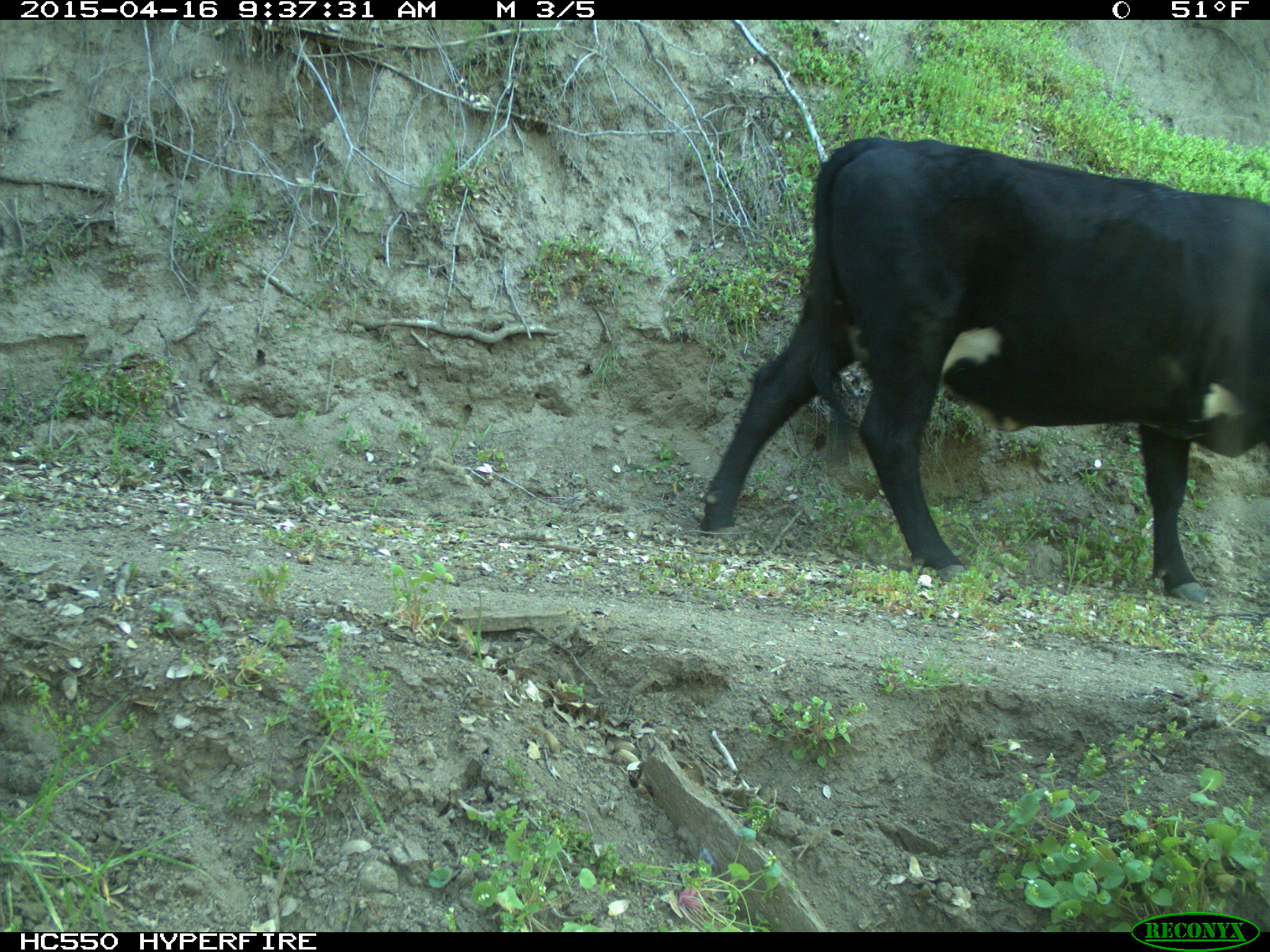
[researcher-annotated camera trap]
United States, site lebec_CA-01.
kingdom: Animalia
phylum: Chordata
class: Mammalia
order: Artiodactyla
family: Bovidae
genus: Bos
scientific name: Bos taurus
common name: domestic cow